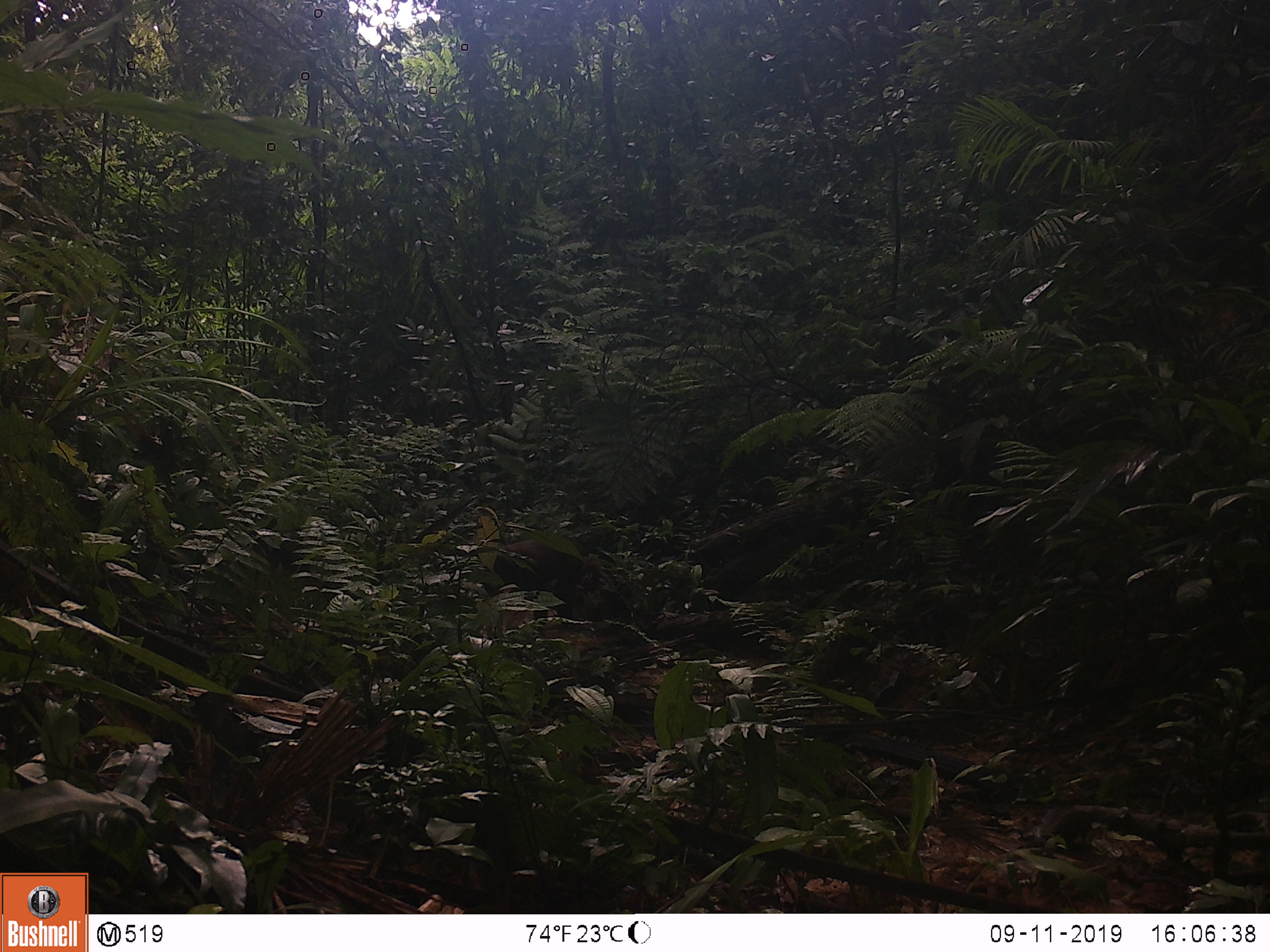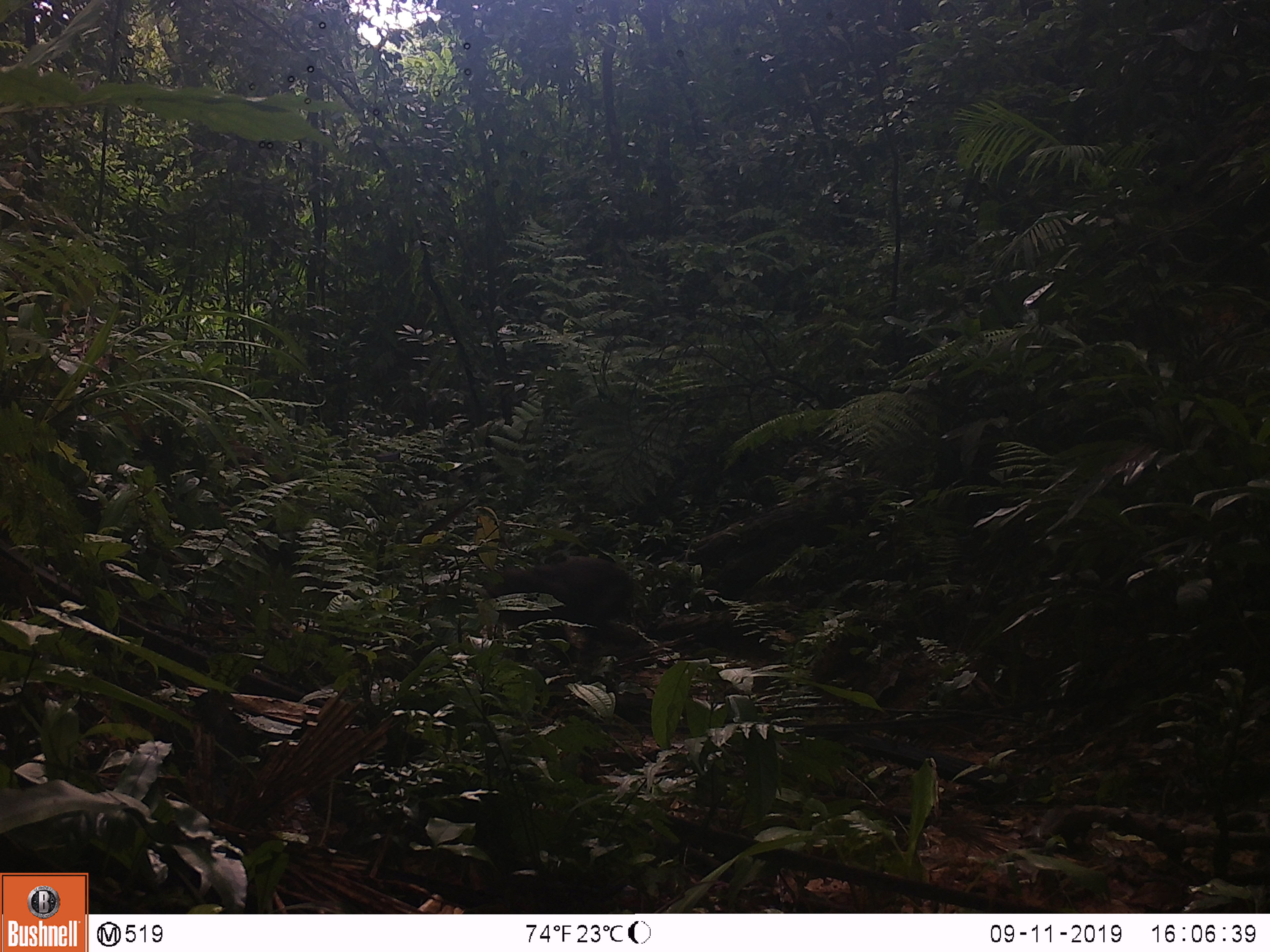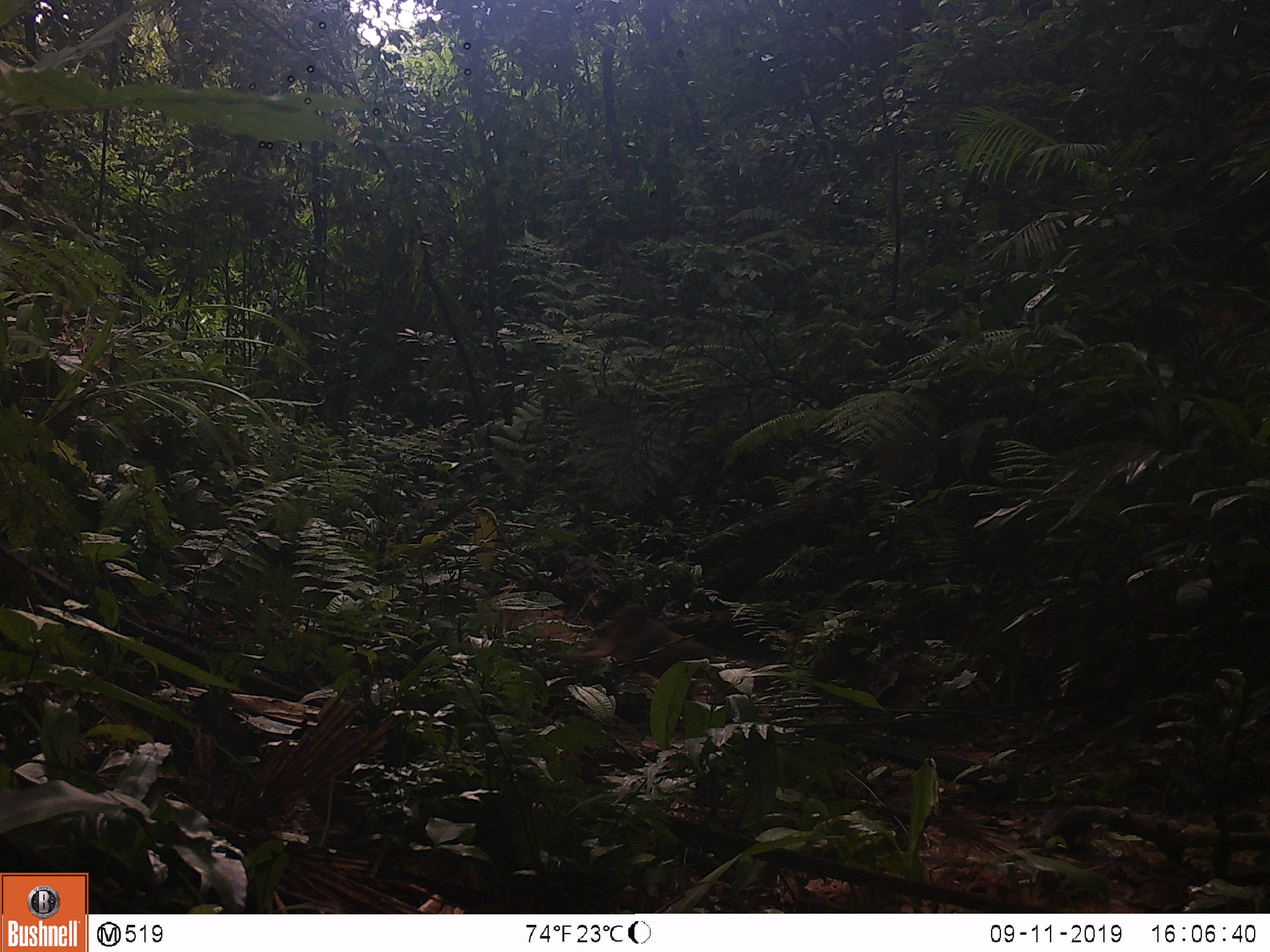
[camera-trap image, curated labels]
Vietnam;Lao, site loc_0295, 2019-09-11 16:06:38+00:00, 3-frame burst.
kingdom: Animalia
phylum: Chordata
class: Mammalia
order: Primates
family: Cercopithecidae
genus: Macaca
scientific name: Macaca arctoides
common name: stump-tailed macaque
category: stump tailed macaque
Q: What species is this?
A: Stump tailed macaque (stump-tailed macaque) (Macaca arctoides).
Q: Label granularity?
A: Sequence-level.